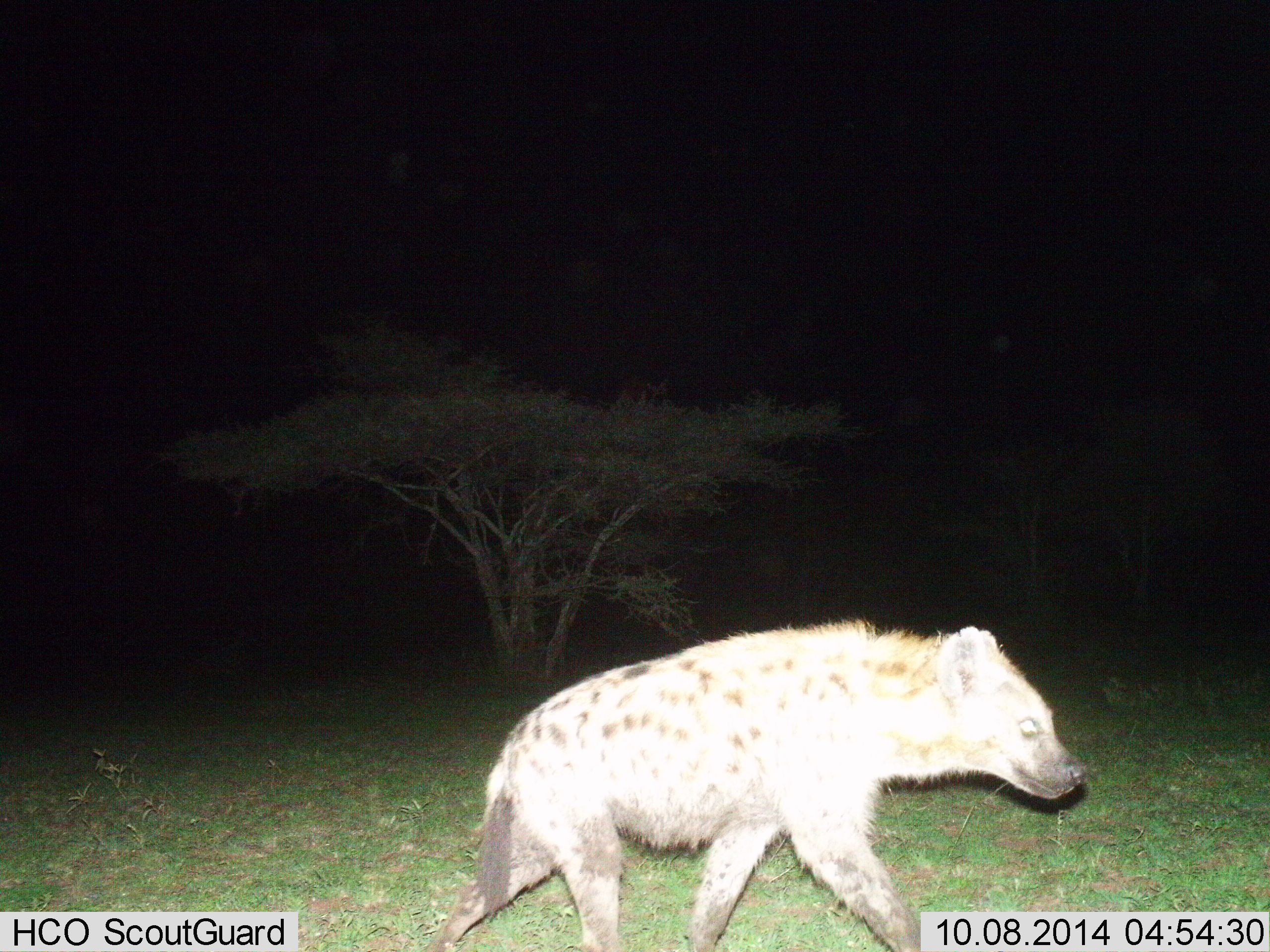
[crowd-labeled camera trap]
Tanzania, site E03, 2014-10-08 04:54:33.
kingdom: Animalia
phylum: Chordata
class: Mammalia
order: Carnivora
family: Hyaenidae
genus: Crocuta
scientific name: Crocuta crocuta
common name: spotted hyena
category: hyenaspotted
Hyenaspotted (spotted hyena) (Crocuta crocuta), count 1. Behavior (volunteer vote fractions): standing 0%, resting 0%, moving 100%, interacting 0%. Young present (vote fraction): 0%. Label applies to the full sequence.